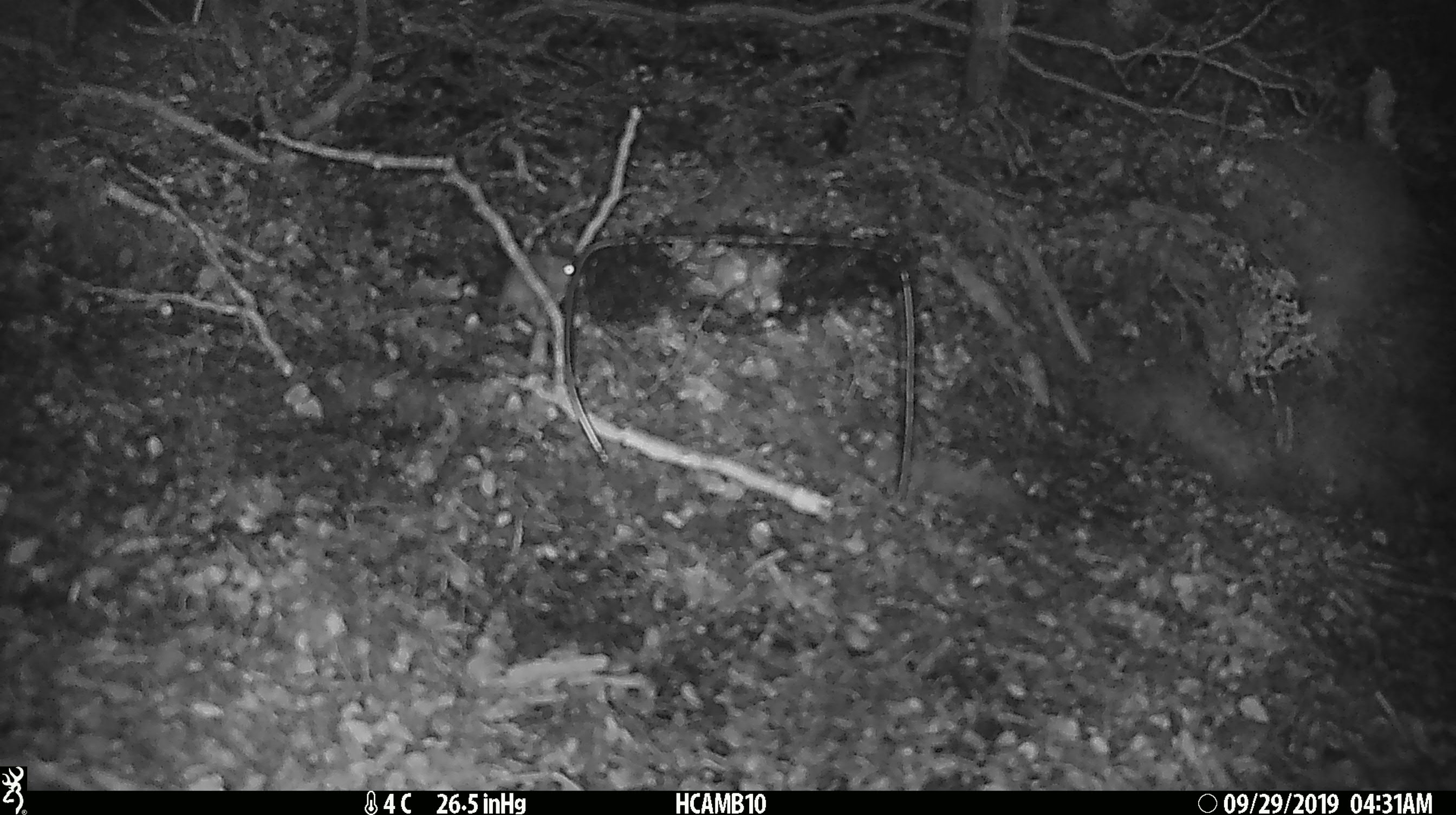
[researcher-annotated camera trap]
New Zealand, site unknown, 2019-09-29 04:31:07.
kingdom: Animalia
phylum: Chordata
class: Mammalia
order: Rodentia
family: Muridae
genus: Mus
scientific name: Mus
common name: mouse